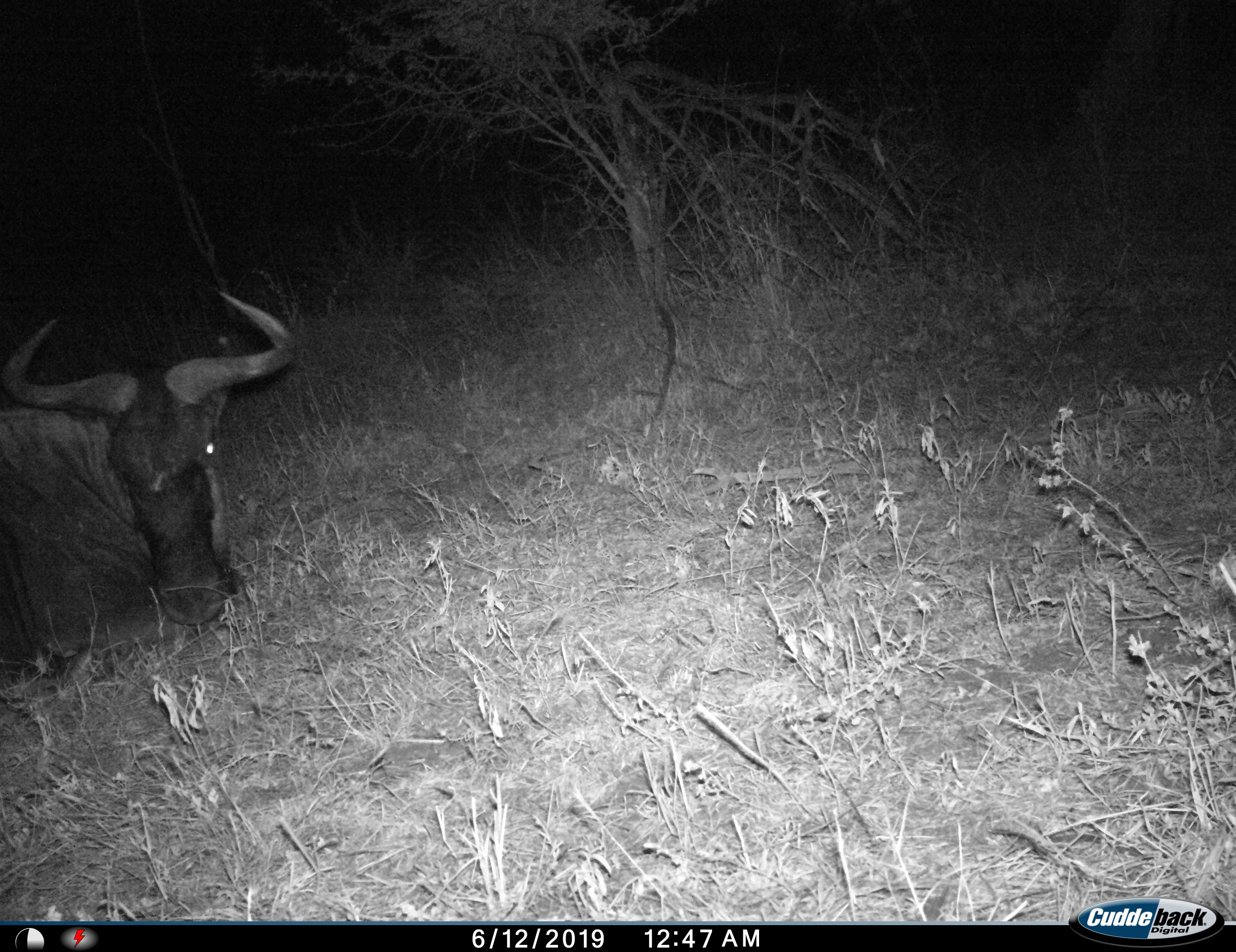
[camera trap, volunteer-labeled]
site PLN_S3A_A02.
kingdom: Animalia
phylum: Chordata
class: Mammalia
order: Artiodactyla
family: Bovidae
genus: Connochaetes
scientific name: Connochaetes taurinus taurinus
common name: blue wildebeest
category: wildebeestblue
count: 1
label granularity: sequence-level